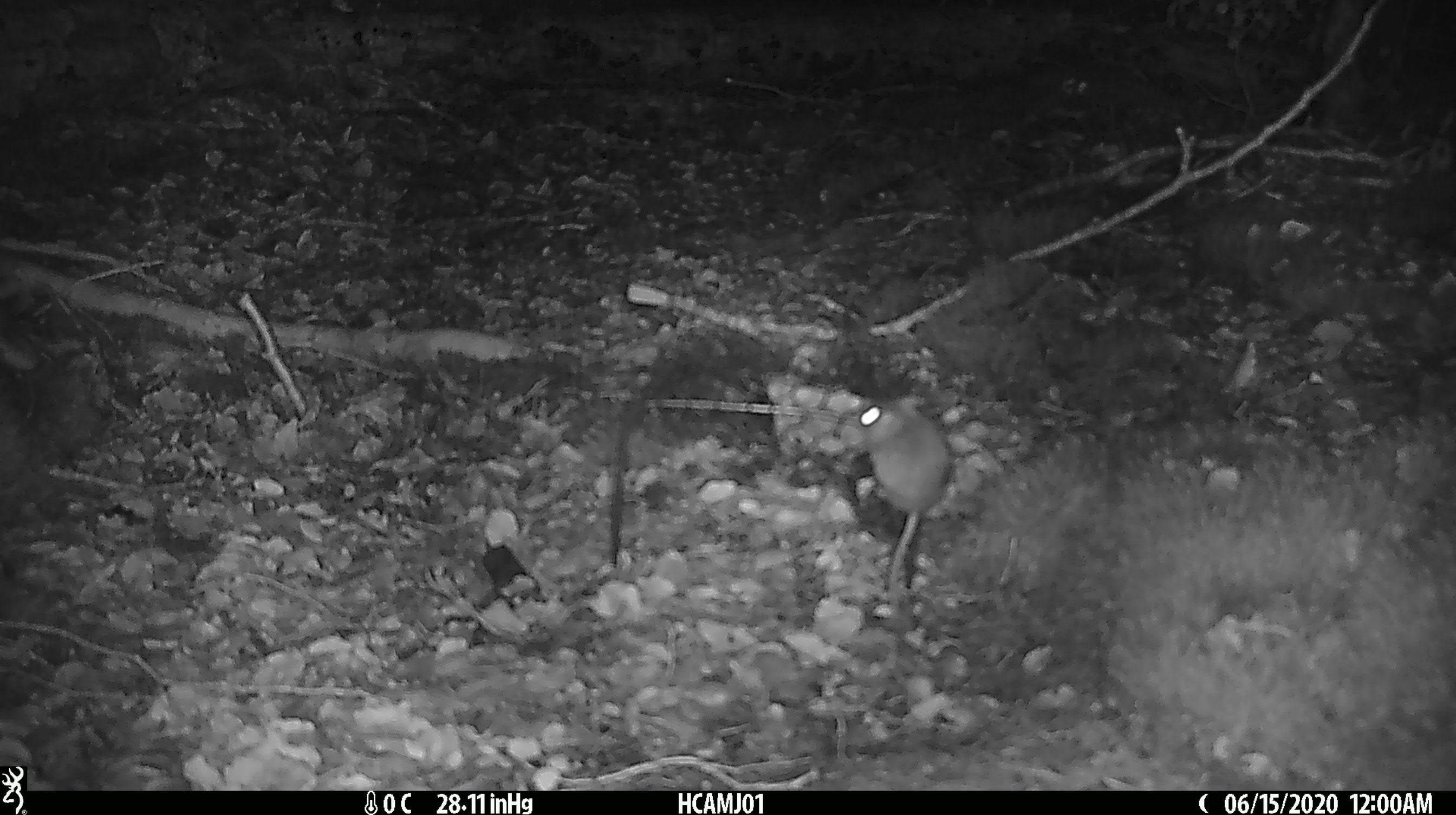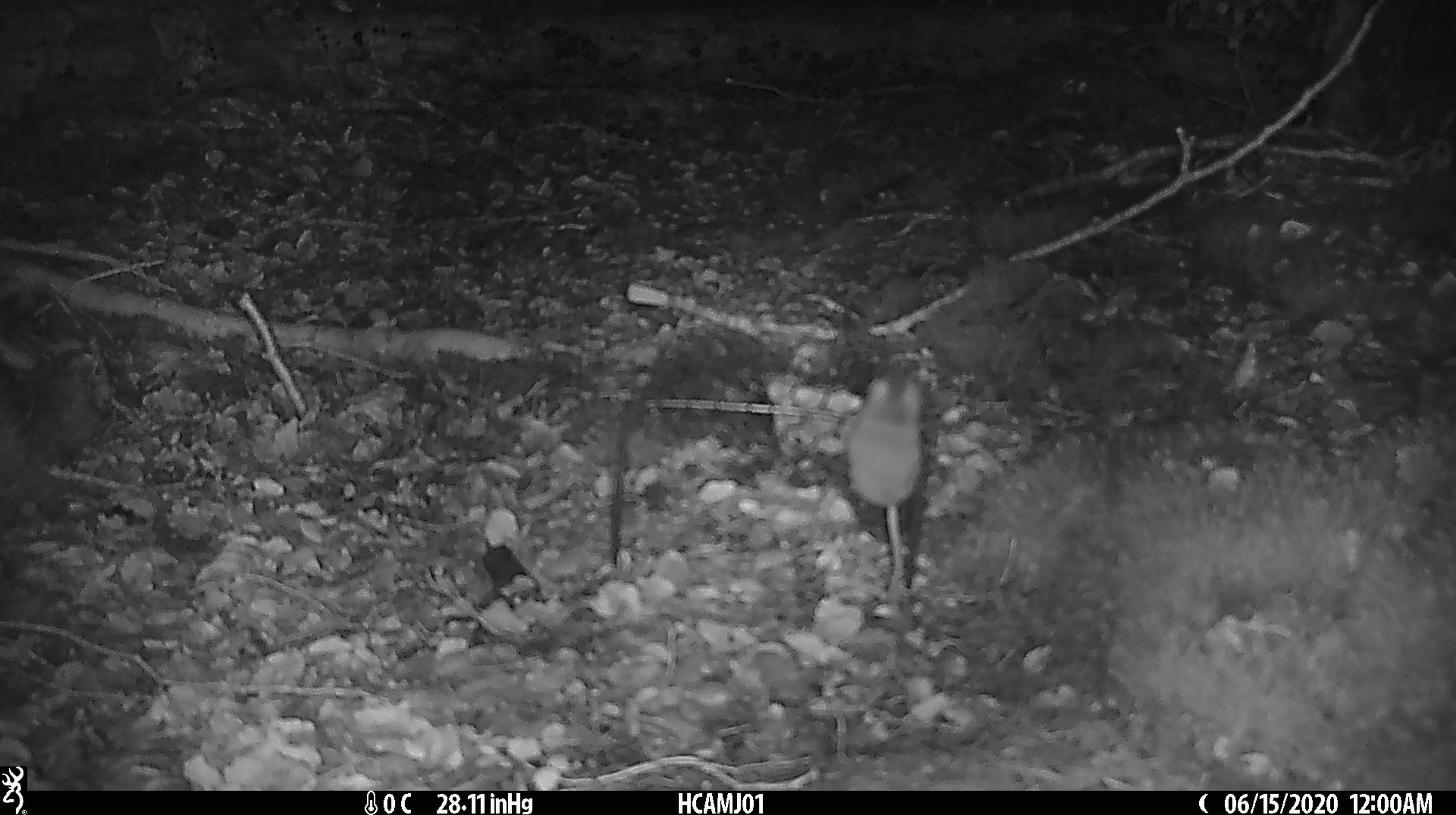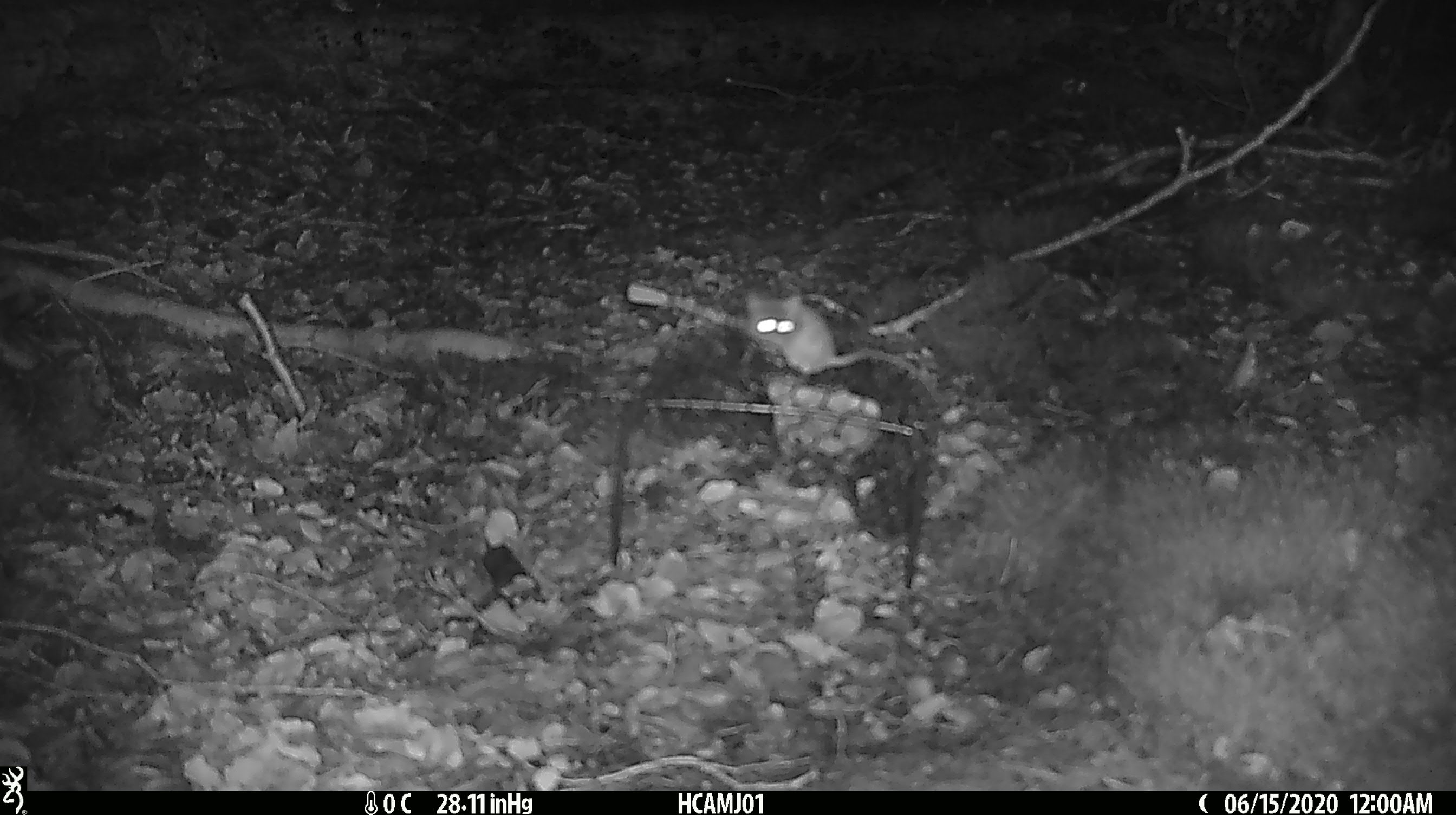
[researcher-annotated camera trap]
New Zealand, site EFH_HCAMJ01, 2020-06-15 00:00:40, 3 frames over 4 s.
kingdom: Animalia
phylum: Chordata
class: Mammalia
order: Rodentia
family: Muridae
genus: Mus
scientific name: Mus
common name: mouse